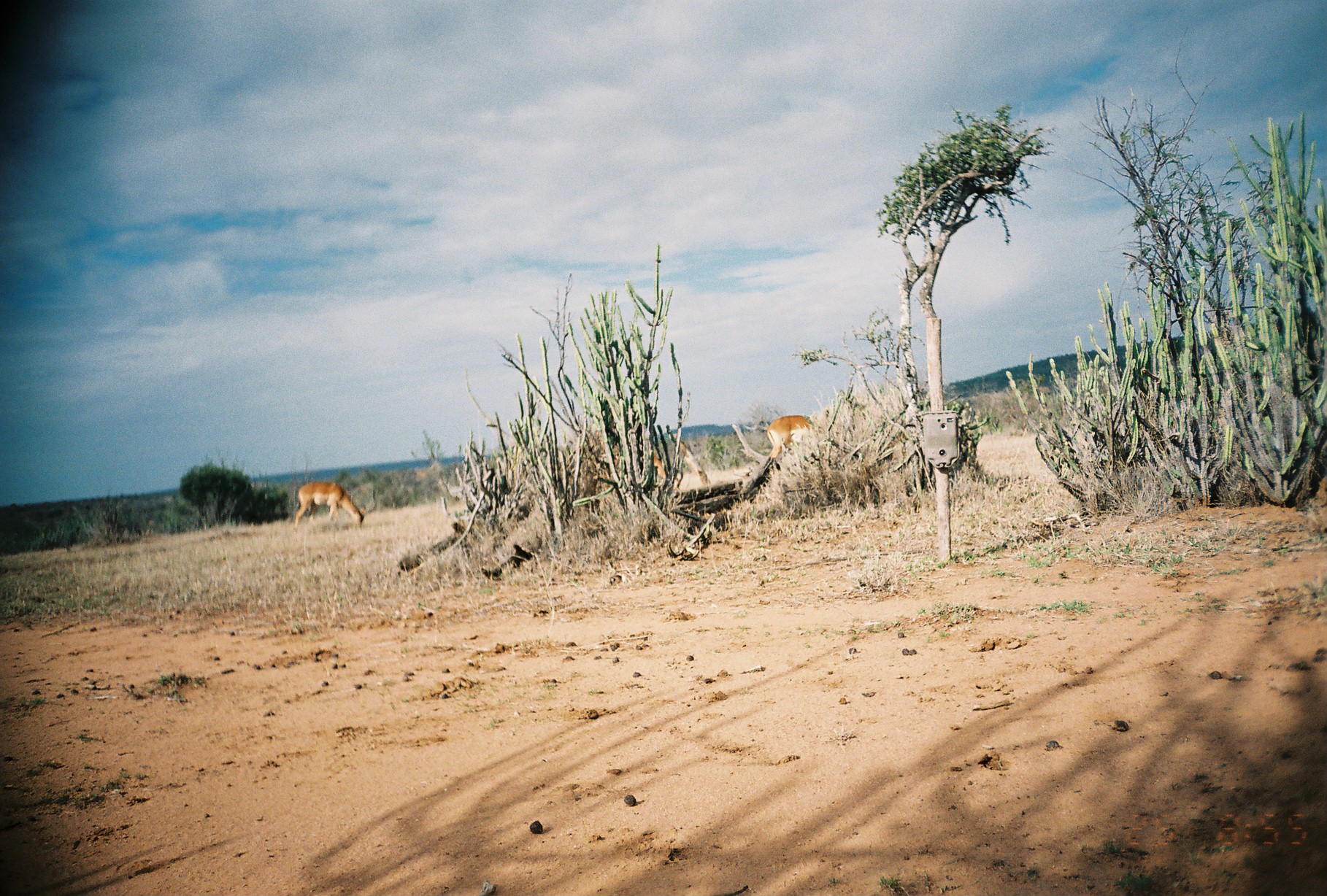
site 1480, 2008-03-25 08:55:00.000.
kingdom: Animalia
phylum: Chordata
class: Mammalia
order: Artiodactyla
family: Bovidae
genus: Aepyceros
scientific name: Aepyceros melampus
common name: impala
Aepyceros melampus (impala), count 2.